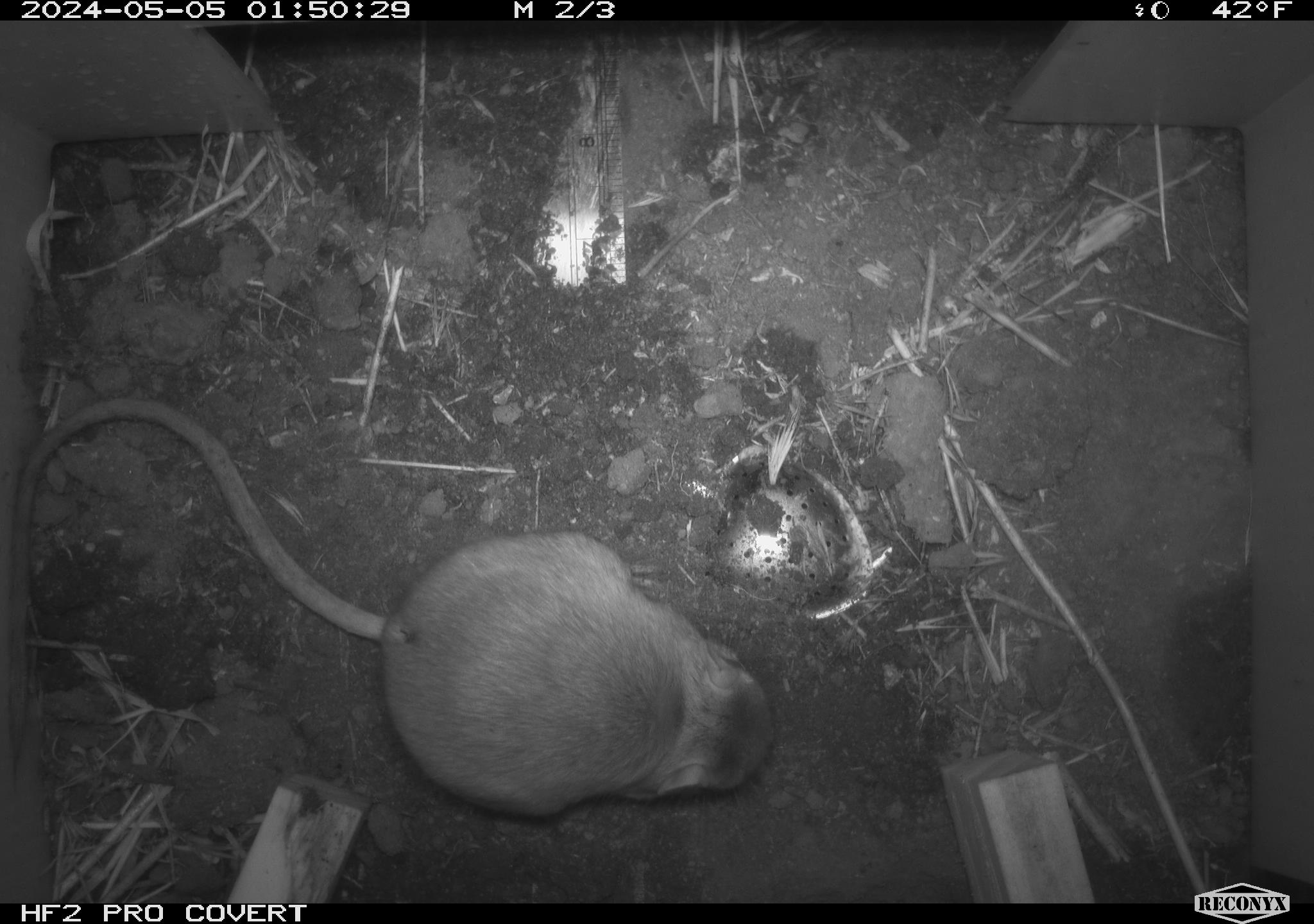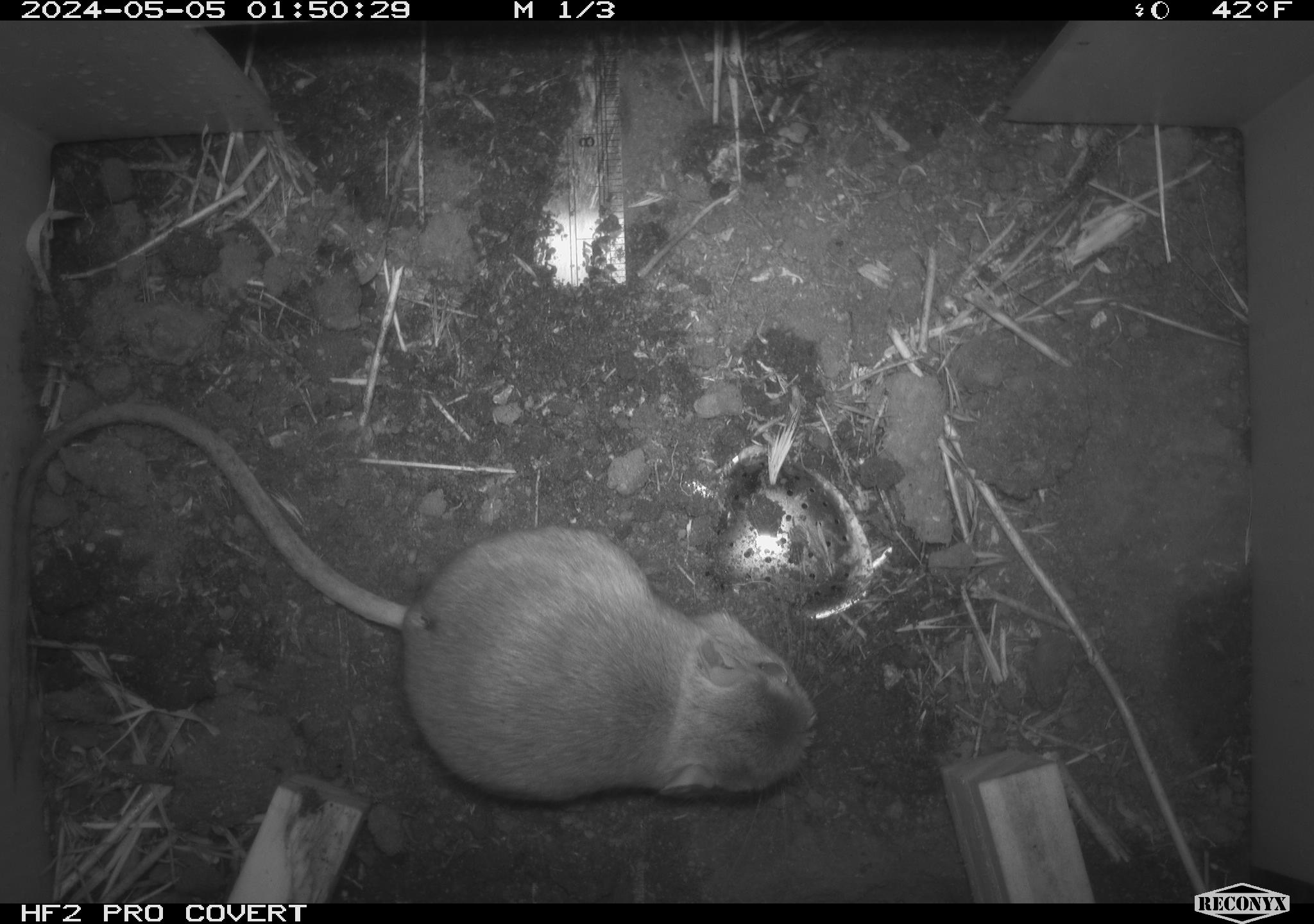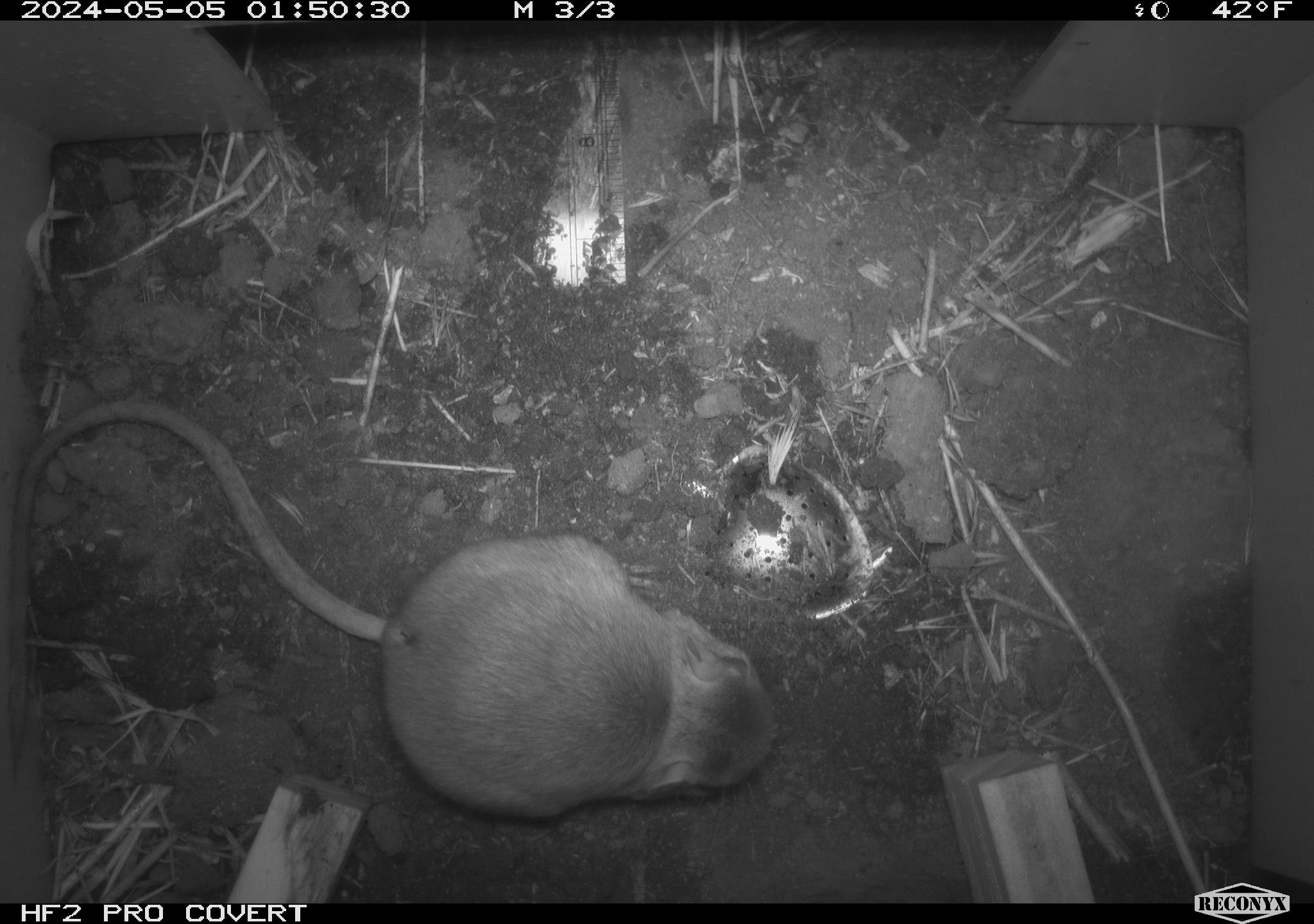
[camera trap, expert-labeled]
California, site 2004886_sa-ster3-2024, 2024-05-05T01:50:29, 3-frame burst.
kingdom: Animalia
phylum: Chordata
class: Mammalia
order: Rodentia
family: Heteromyidae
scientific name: Heteromyidae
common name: kangaroo rats and pocket mice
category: heteromyidae family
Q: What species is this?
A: Heteromyidae family (kangaroo rats and pocket mice) (Heteromyidae).